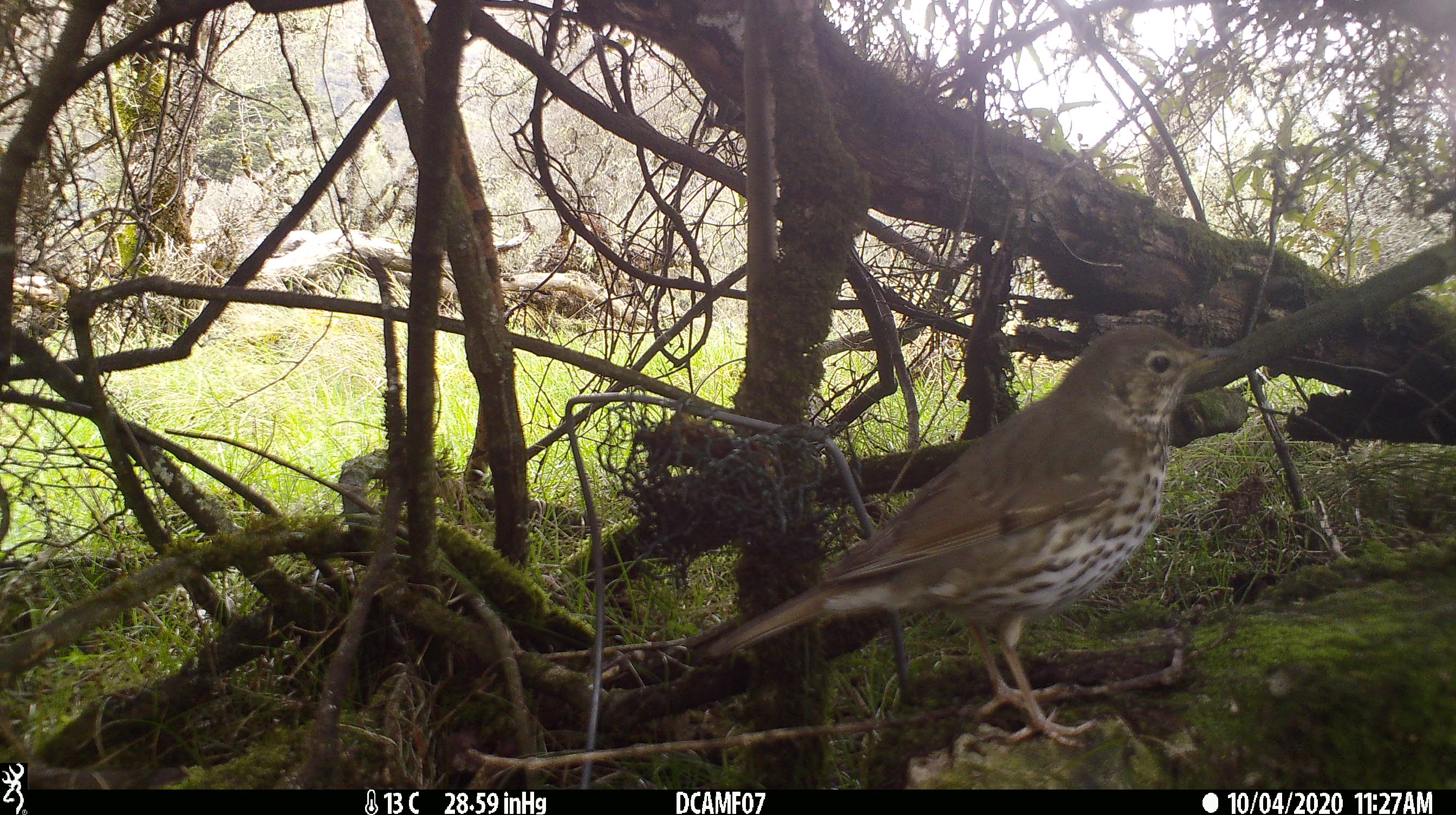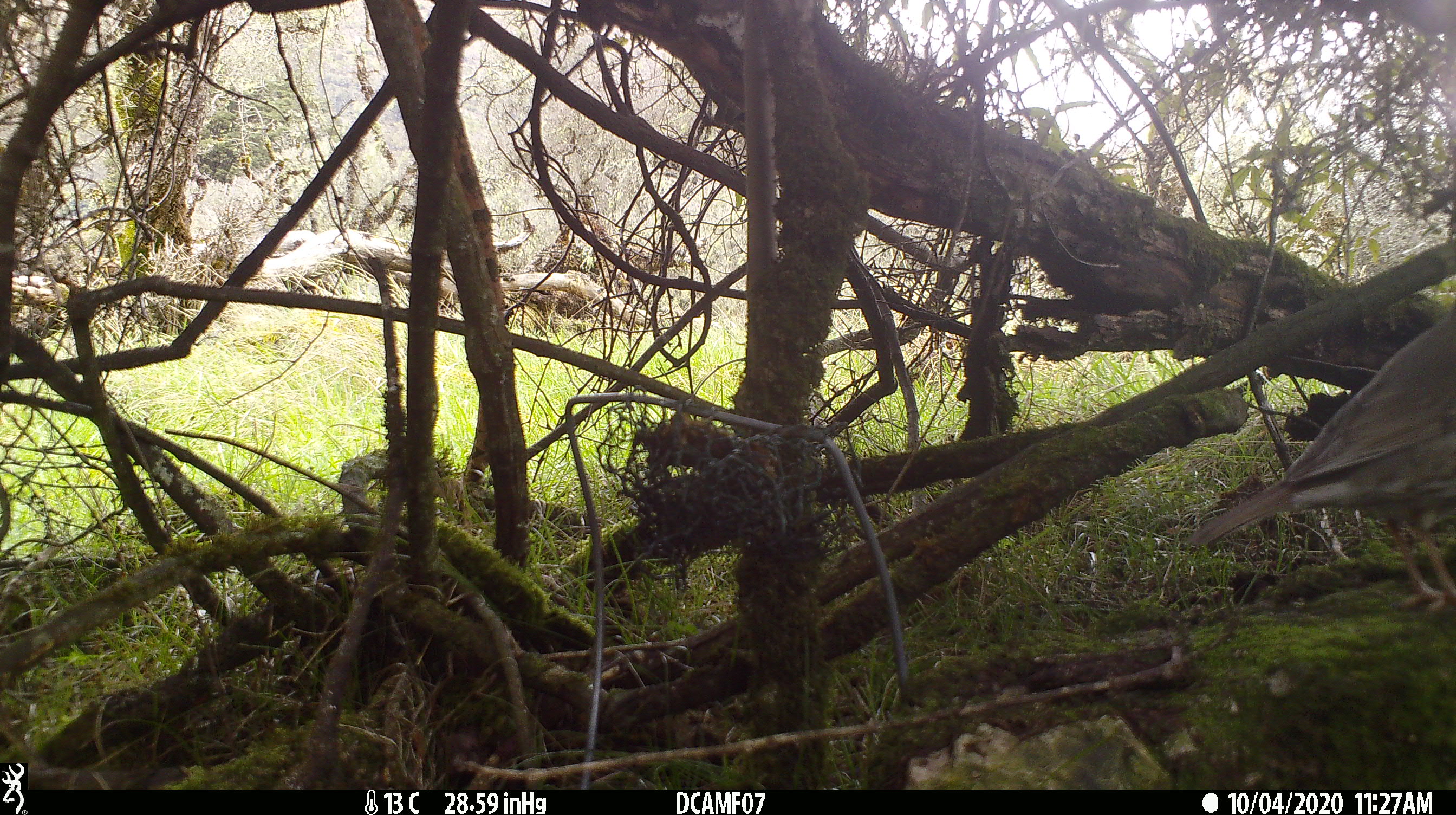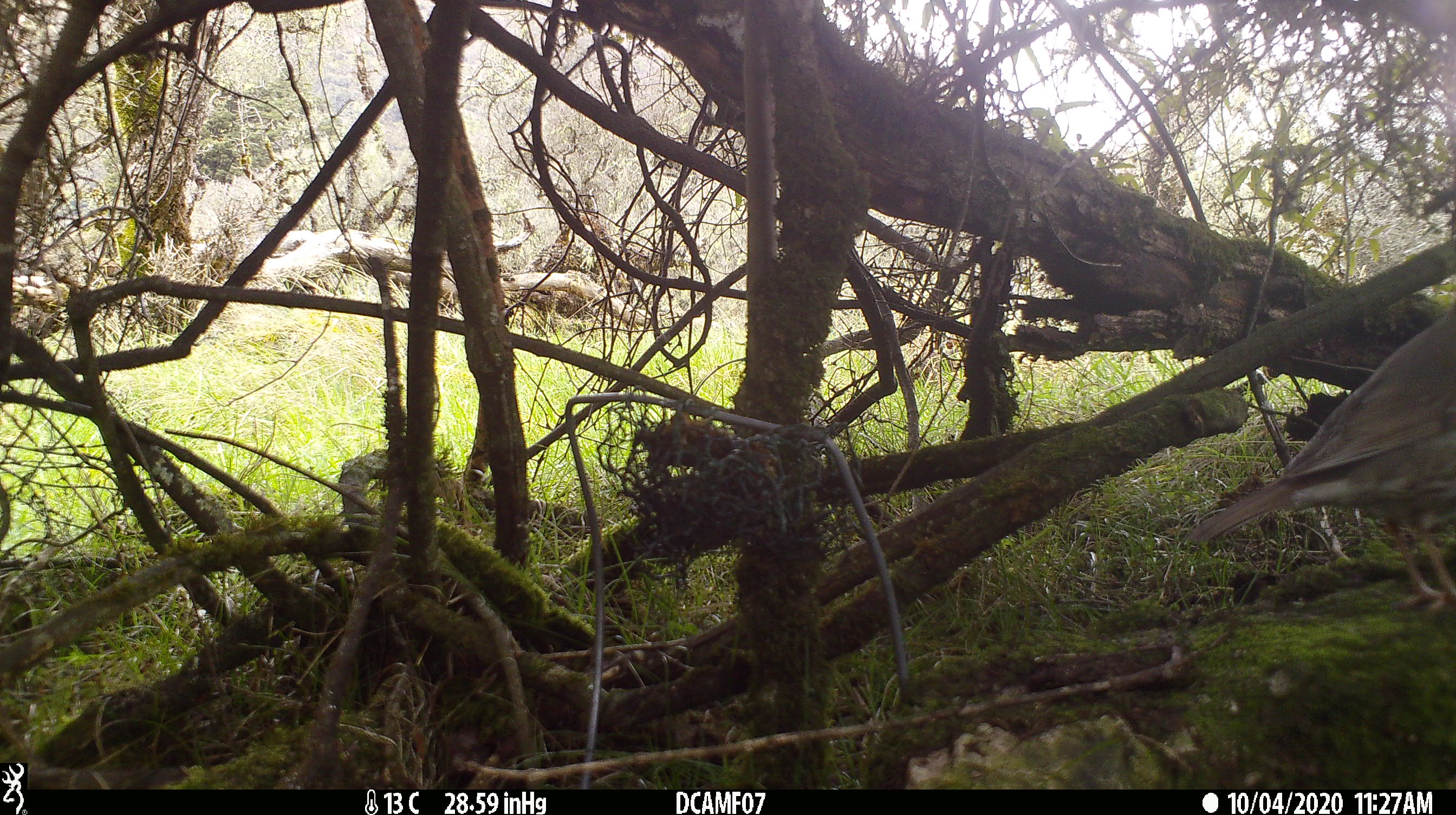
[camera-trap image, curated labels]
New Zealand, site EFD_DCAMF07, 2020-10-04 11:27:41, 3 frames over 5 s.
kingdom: Animalia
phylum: Chordata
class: Aves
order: Passeriformes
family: Turdidae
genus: Turdus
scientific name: Turdus philomelos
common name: song thrush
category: thrush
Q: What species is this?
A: Thrush (song thrush) (Turdus philomelos).